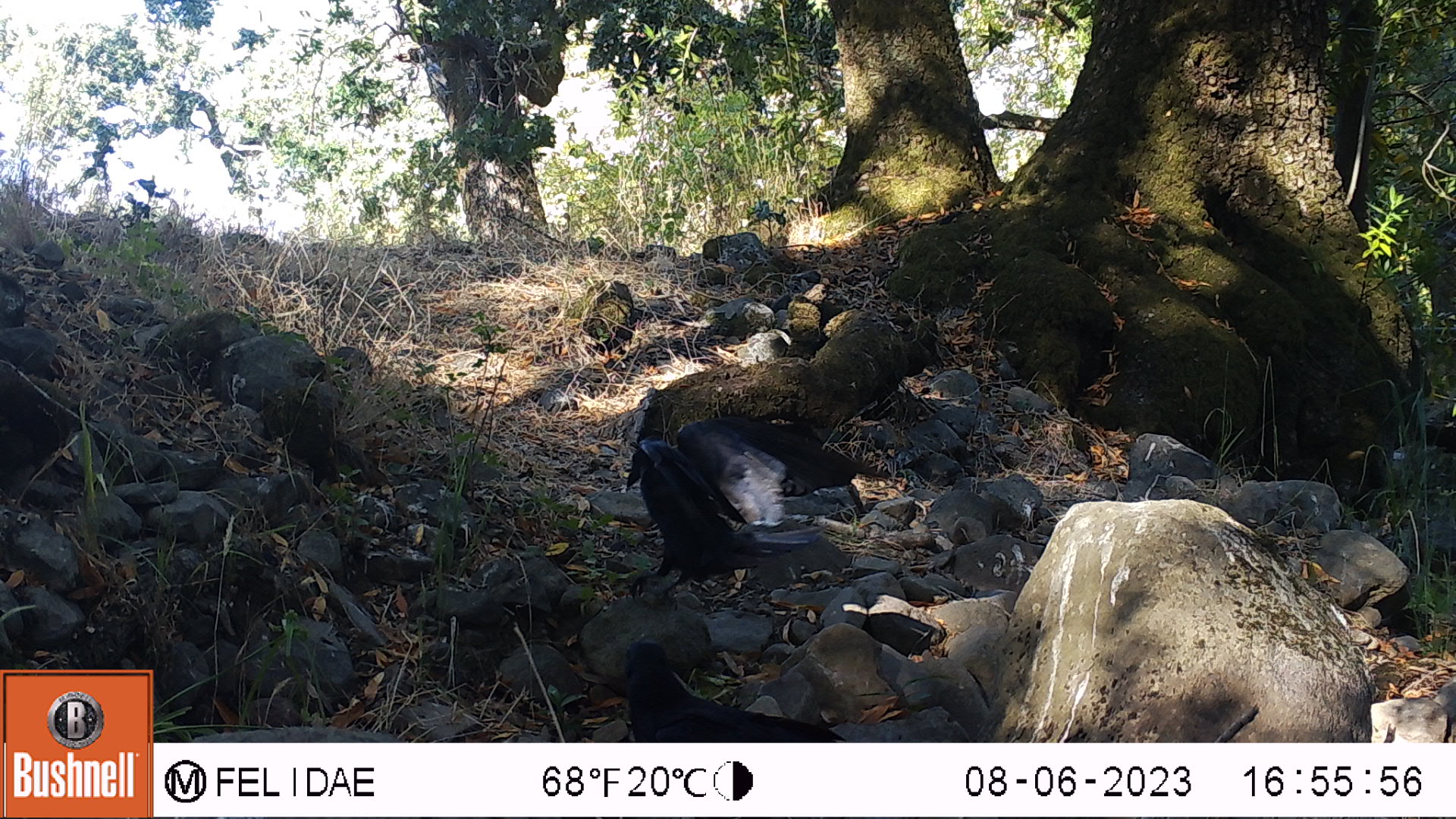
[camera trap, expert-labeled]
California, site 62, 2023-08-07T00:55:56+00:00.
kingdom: Animalia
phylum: Chordata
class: Aves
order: Passeriformes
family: Corvidae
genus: Corvus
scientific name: Corvus brachyrhynchos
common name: american crow